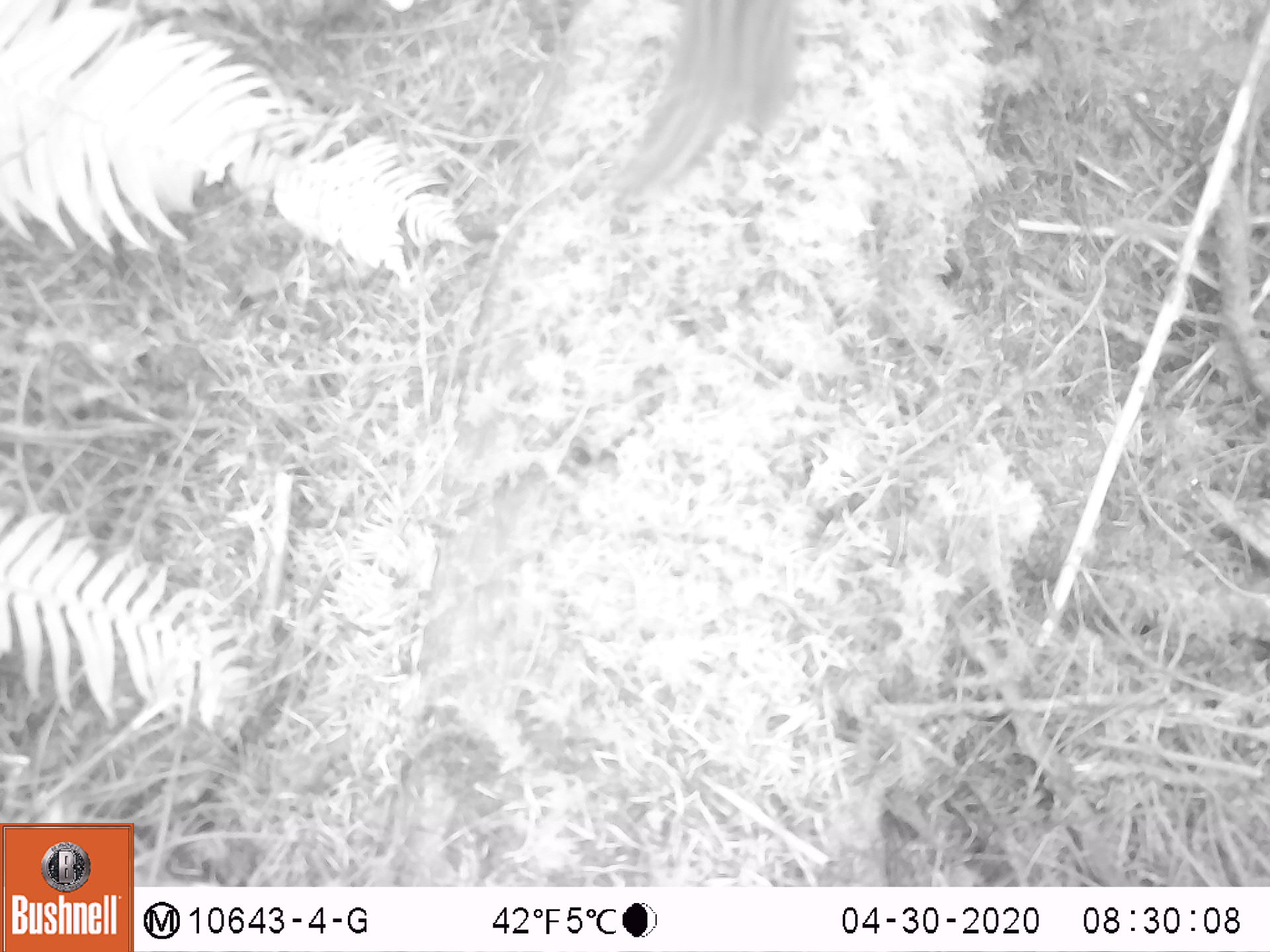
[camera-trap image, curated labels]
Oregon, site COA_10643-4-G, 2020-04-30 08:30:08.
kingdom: Animalia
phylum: Chordata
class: Mammalia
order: Rodentia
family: Sciuridae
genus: Neotamias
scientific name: Neotamias townsendii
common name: townsend's chipmunk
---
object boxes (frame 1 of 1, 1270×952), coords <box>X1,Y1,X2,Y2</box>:
townsend's chipmunk: <box>600,3,807,221</box>